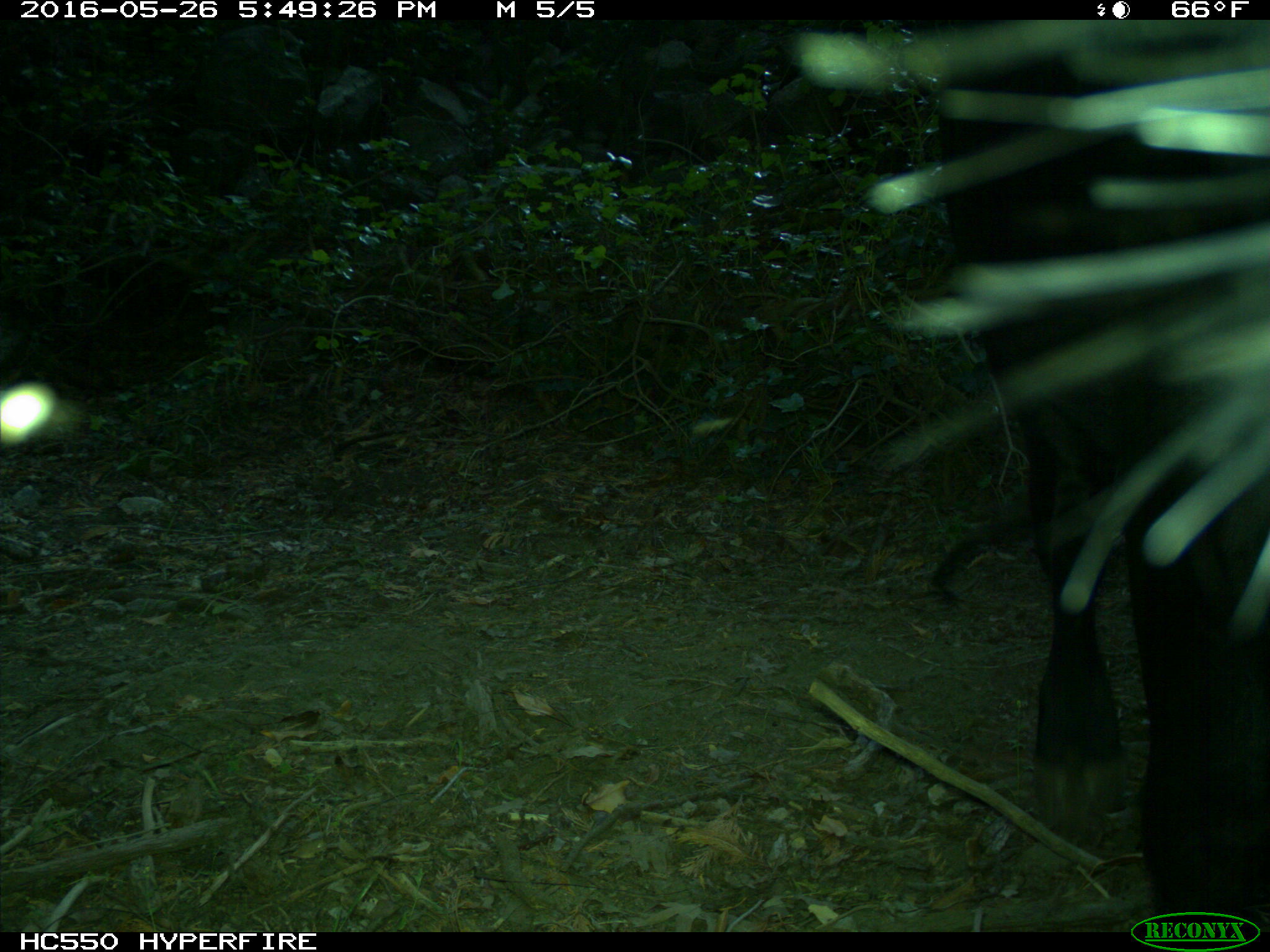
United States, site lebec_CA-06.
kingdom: Animalia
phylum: Chordata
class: Mammalia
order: Artiodactyla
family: Bovidae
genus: Bos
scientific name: Bos taurus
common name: domestic cow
Bos taurus (domestic cow).